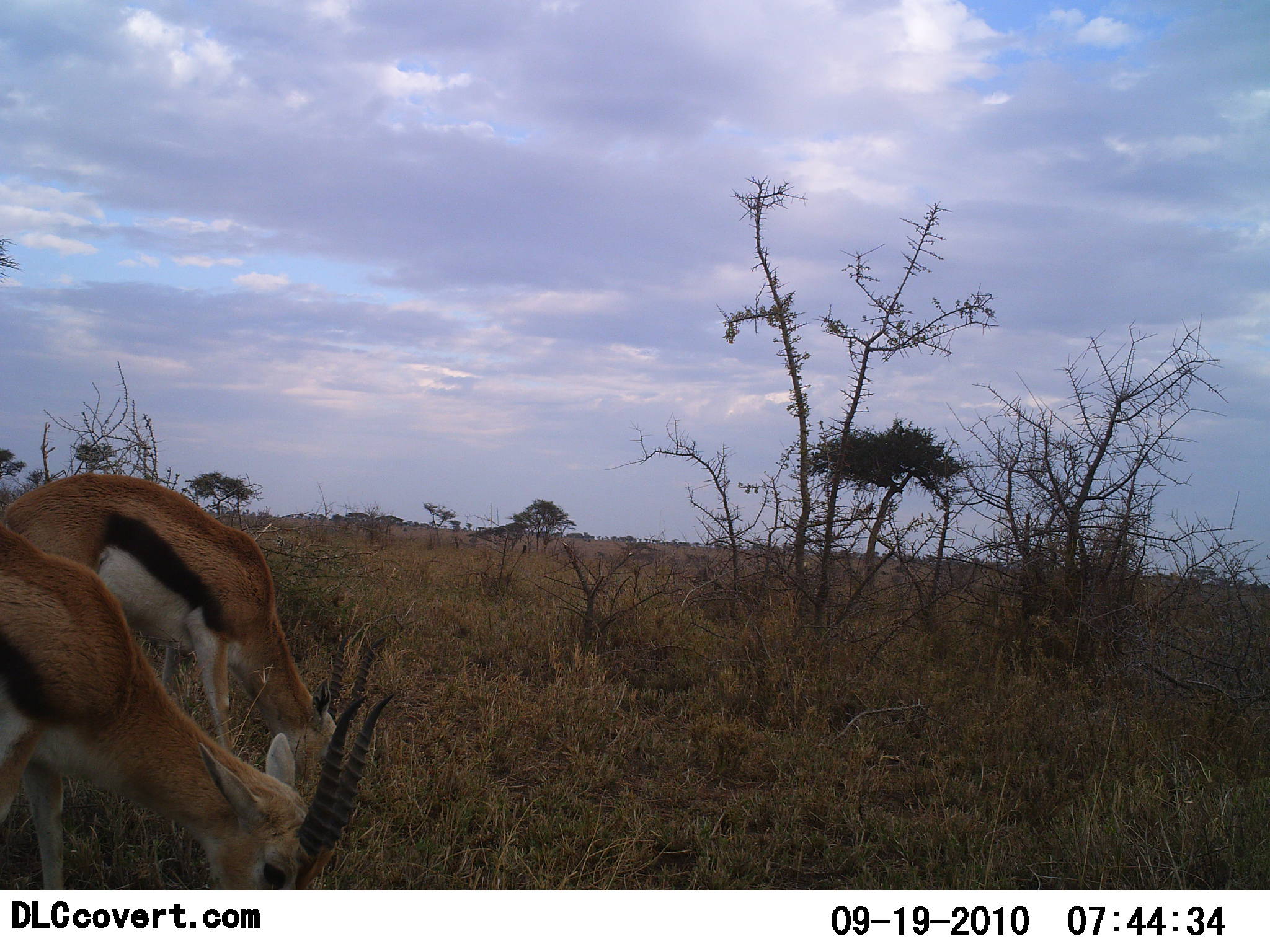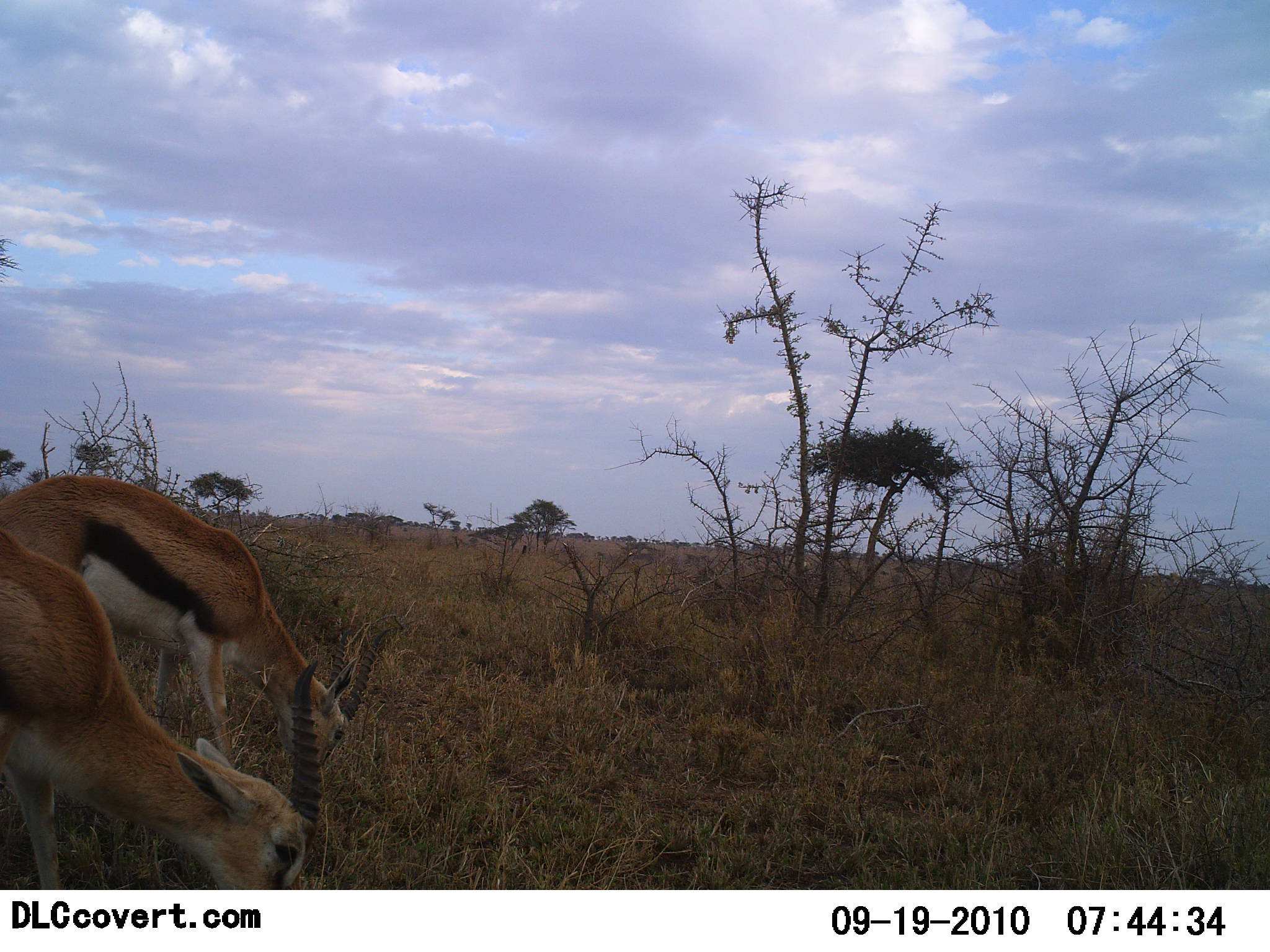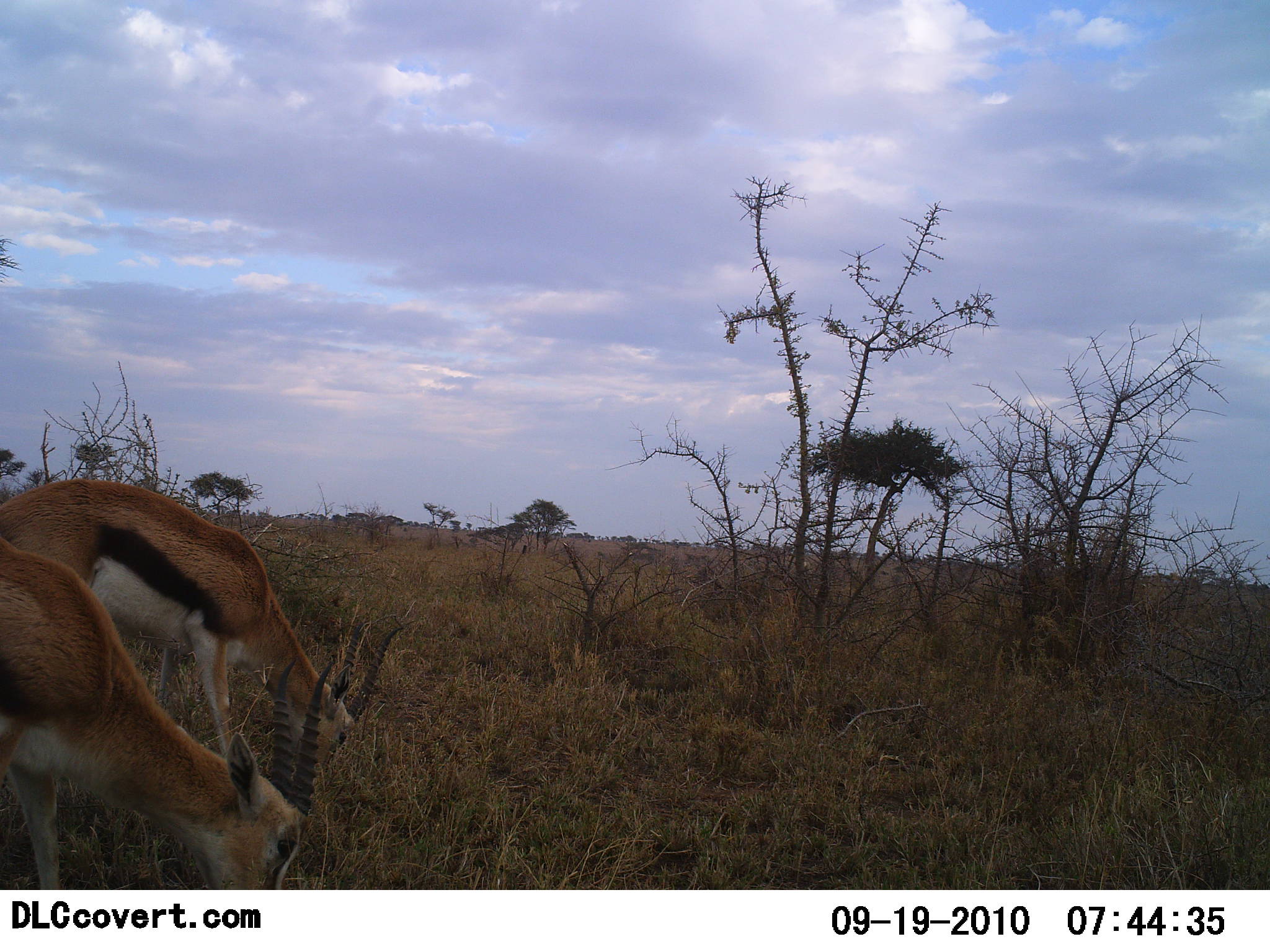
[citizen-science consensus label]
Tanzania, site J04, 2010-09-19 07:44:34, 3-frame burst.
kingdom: Animalia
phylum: Chordata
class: Mammalia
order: Artiodactyla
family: Bovidae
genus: Eudorcas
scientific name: Eudorcas thomsonii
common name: thomson's gazelle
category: gazellethomsons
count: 2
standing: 16%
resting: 0%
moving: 0%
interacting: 0%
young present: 0%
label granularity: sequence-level